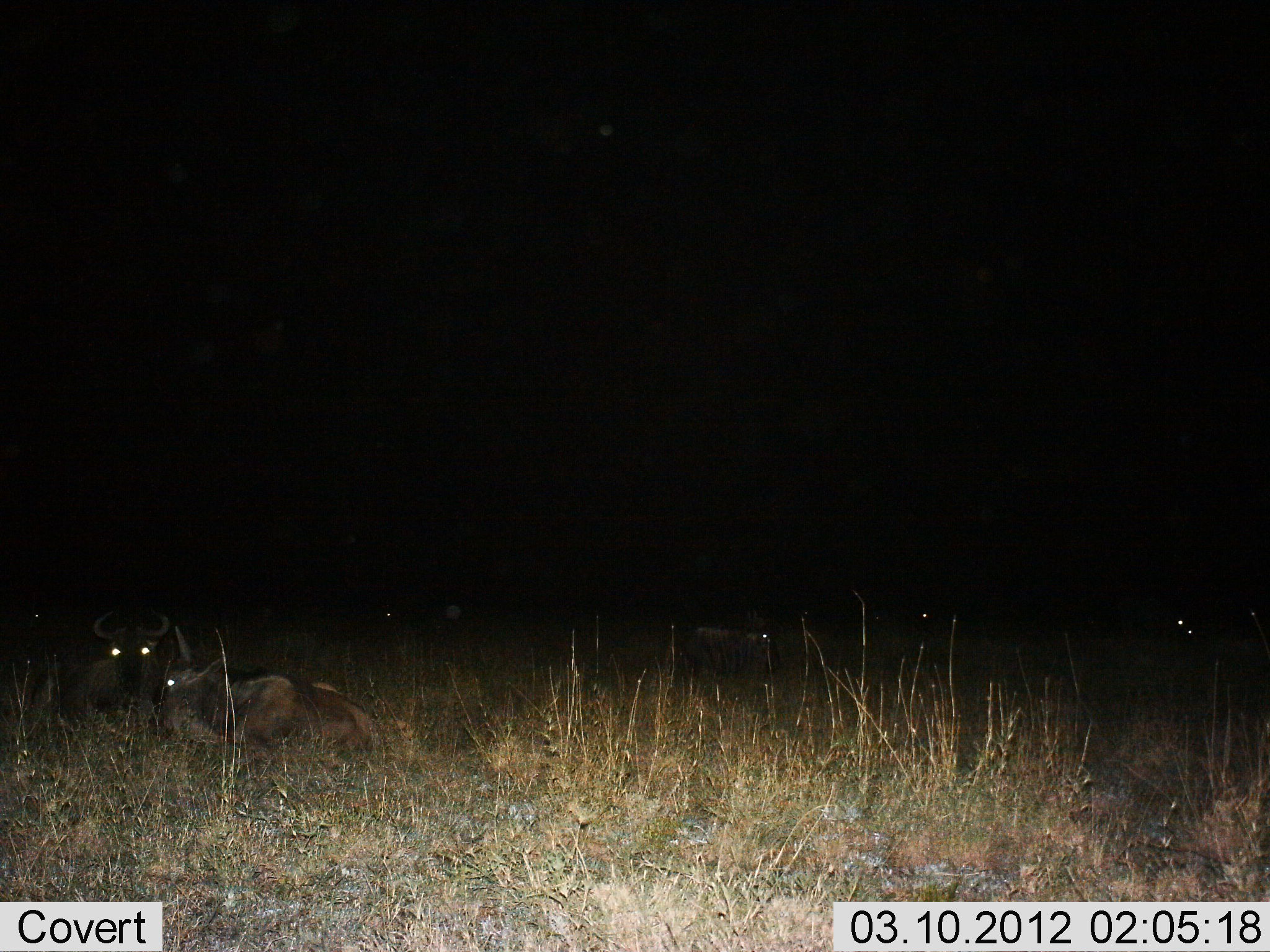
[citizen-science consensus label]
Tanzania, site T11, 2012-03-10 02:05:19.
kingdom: Animalia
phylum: Chordata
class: Mammalia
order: Artiodactyla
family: Bovidae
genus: Connochaetes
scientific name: Connochaetes taurinus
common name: blue wildebeest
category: wildebeest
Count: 6.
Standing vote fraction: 4%.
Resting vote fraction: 100%.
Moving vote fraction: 9%.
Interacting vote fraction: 4%.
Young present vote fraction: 9%.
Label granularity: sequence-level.